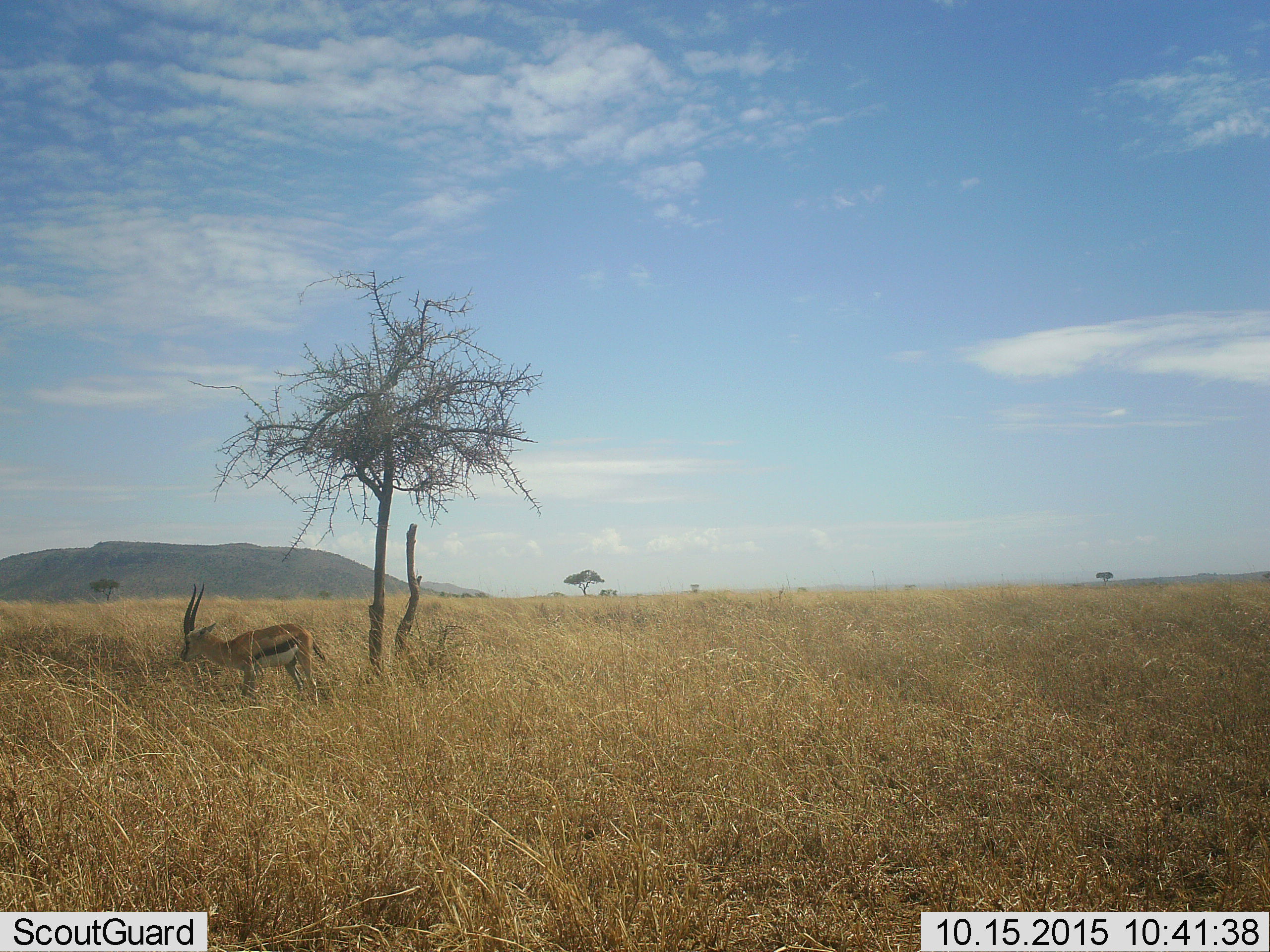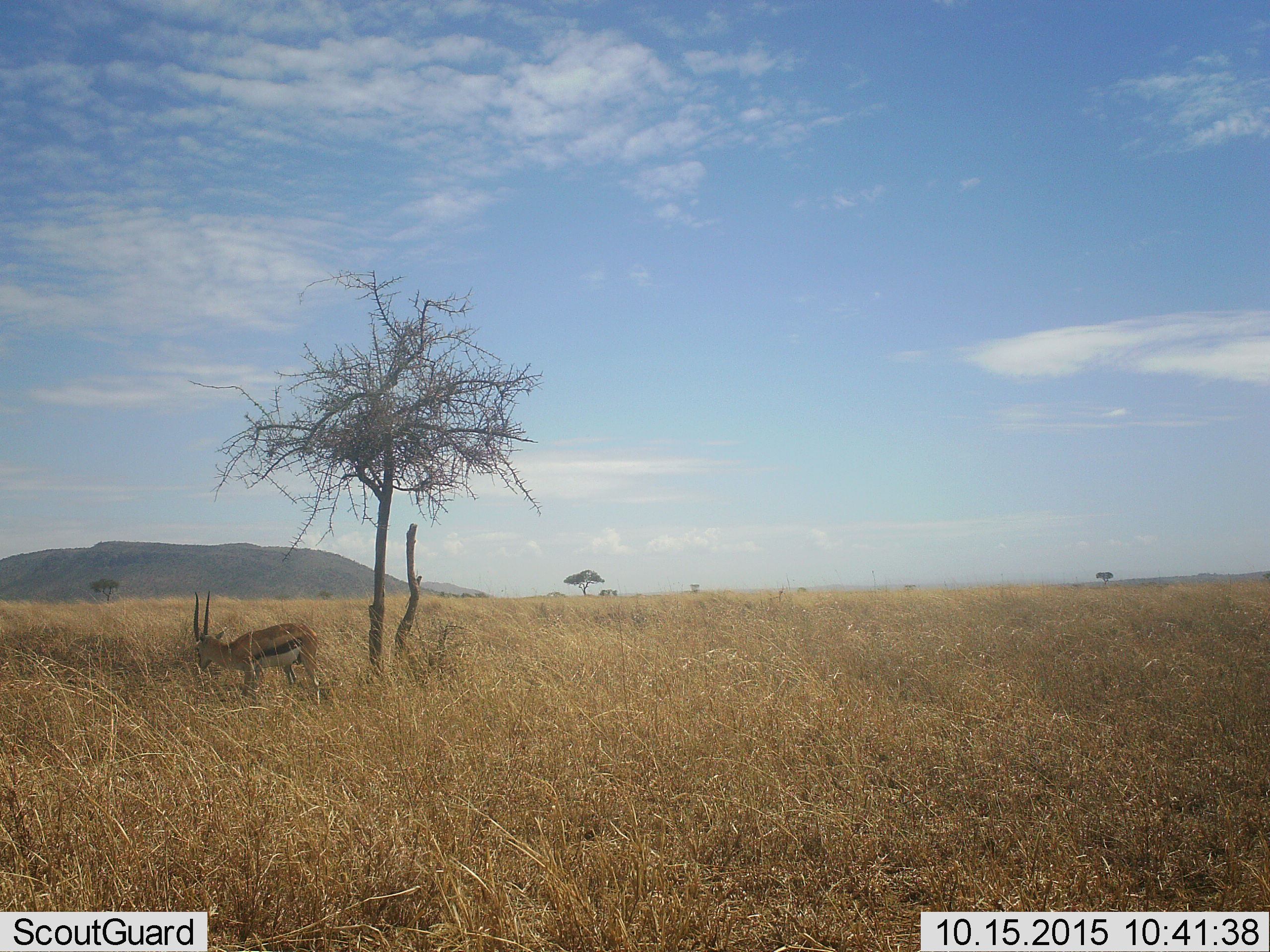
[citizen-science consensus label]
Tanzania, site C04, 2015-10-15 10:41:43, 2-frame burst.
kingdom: Animalia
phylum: Chordata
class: Mammalia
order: Artiodactyla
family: Bovidae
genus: Eudorcas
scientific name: Eudorcas thomsonii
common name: thomson's gazelle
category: gazellethomsons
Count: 1.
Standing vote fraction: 88%.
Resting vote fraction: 0%.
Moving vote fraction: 0%.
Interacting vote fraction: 0%.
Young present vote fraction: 0%.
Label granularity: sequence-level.